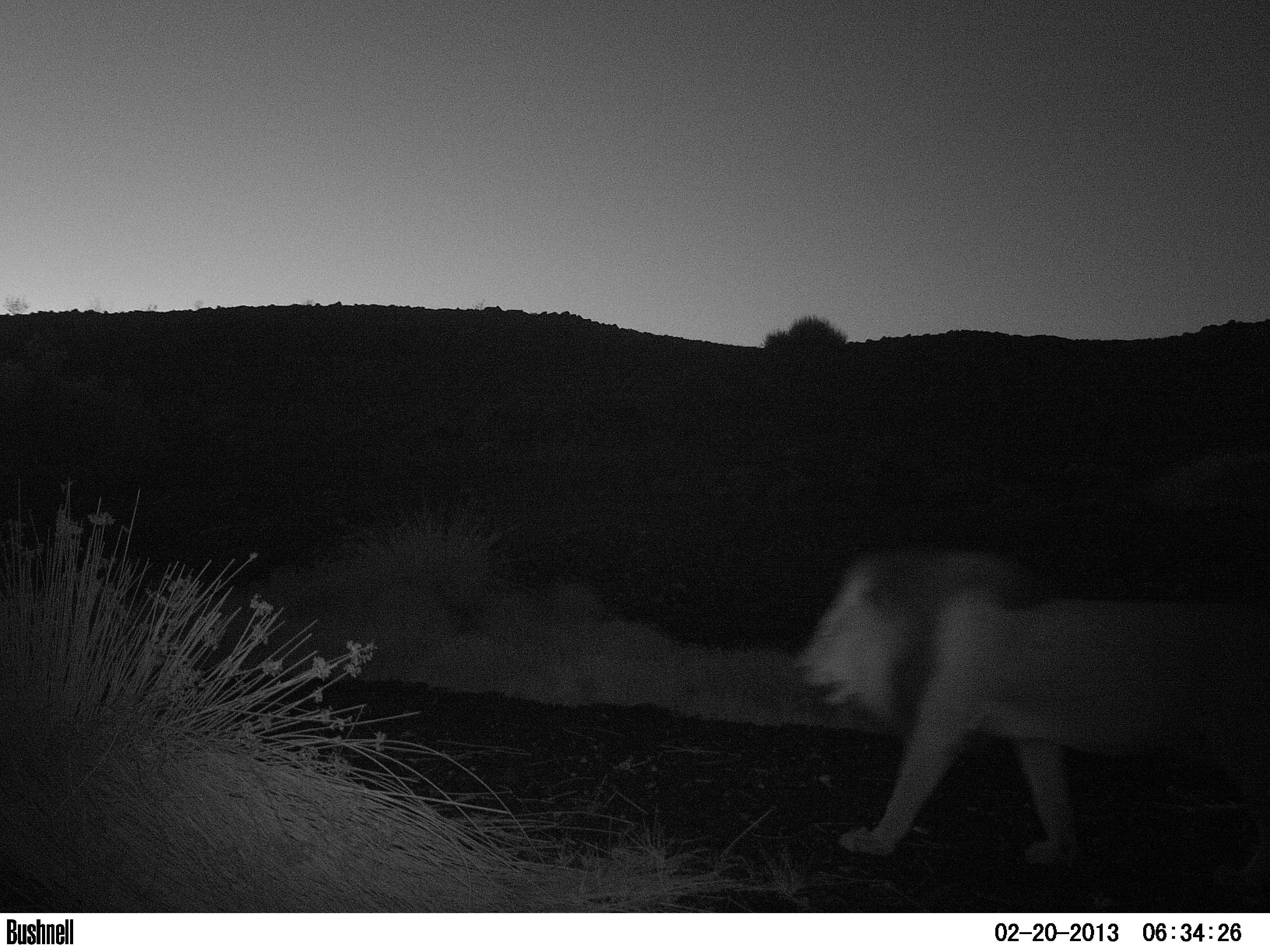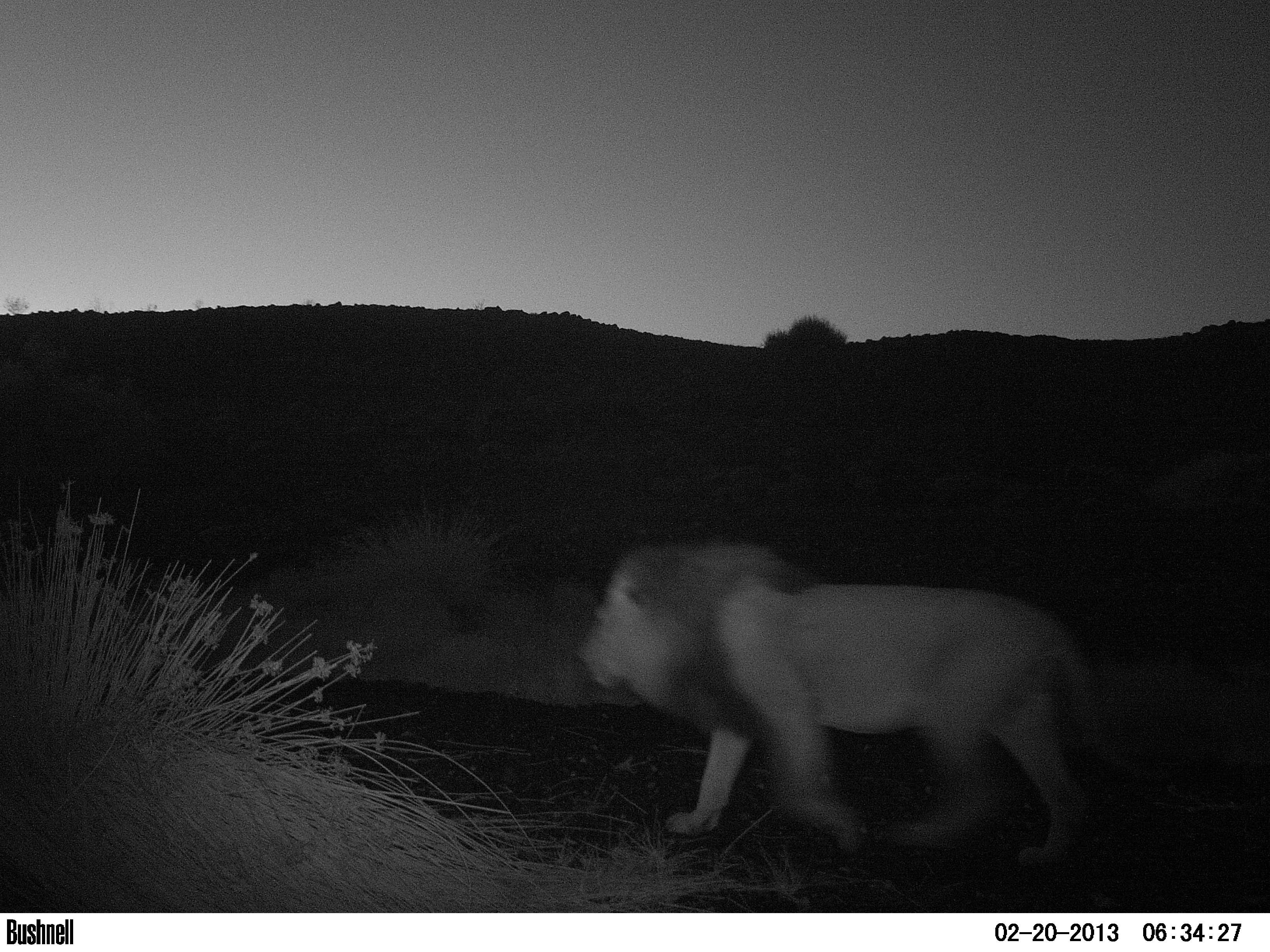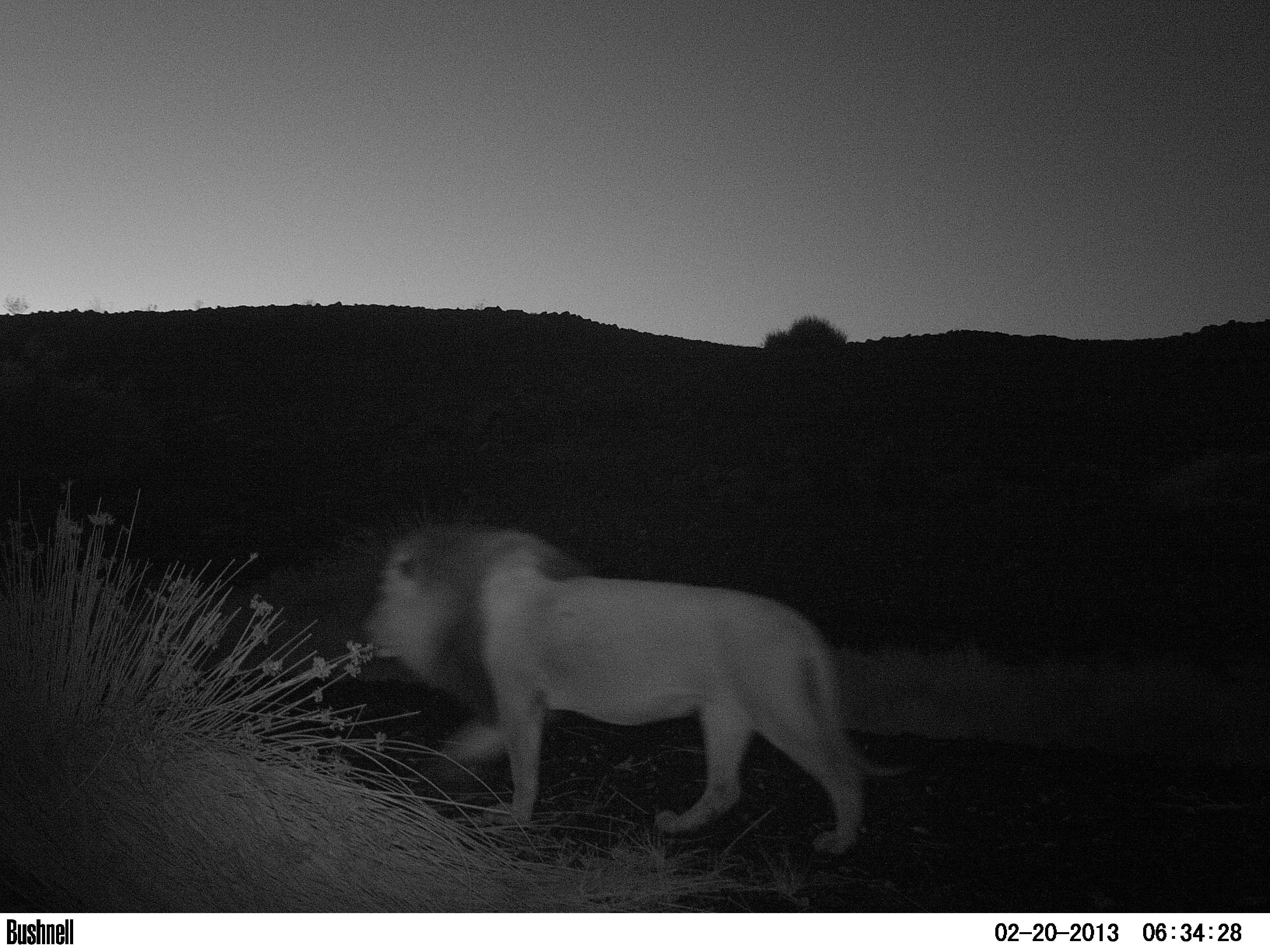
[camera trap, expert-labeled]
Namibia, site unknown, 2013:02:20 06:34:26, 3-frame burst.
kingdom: Animalia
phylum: Chordata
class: Mammalia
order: Carnivora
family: Felidae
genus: Panthera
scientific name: Panthera leo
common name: lion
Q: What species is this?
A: Panthera leo (lion).